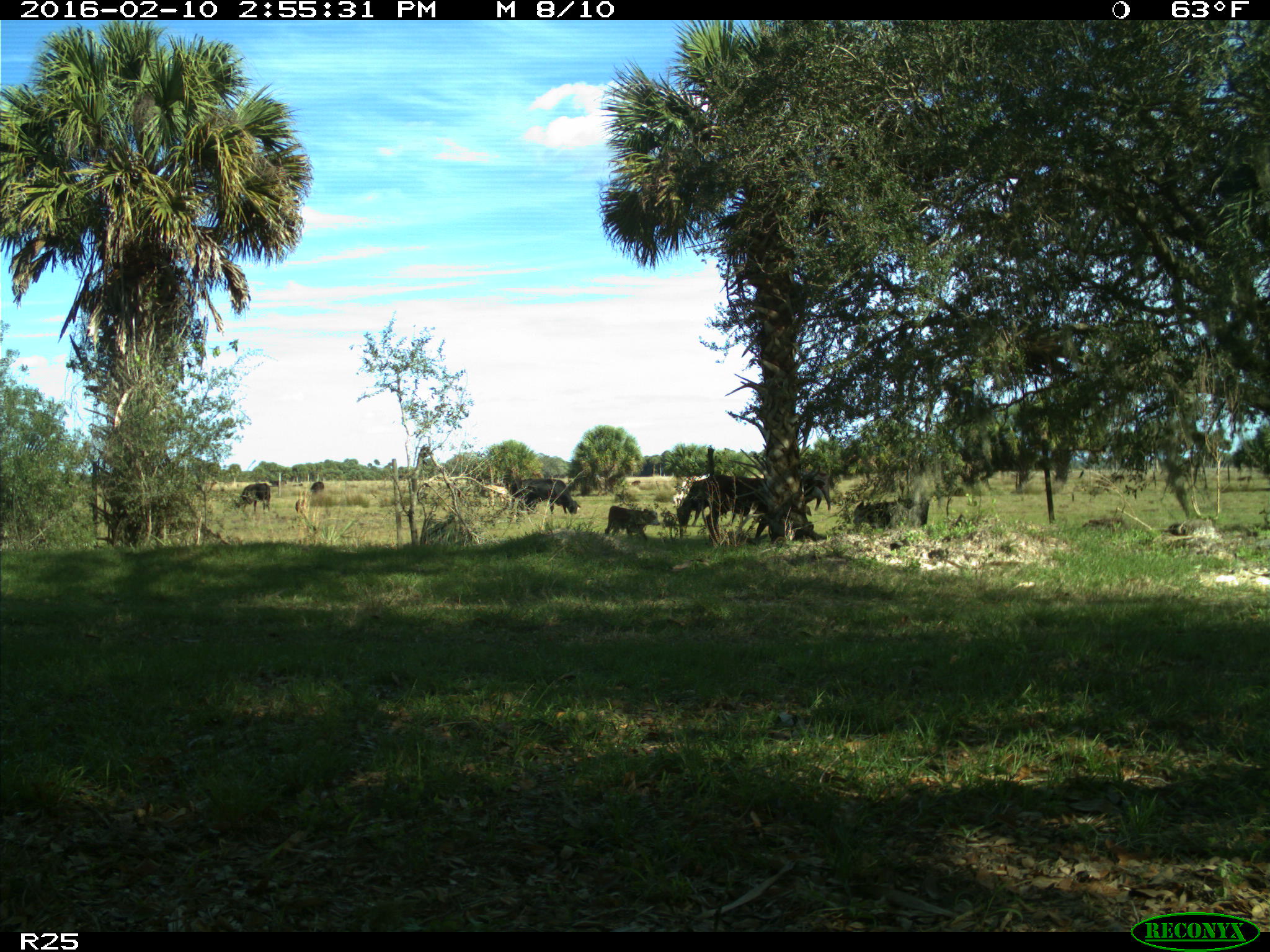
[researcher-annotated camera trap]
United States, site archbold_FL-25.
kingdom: Animalia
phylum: Chordata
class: Mammalia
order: Artiodactyla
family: Bovidae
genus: Bos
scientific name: Bos taurus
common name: domestic cow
Bos taurus (domestic cow).